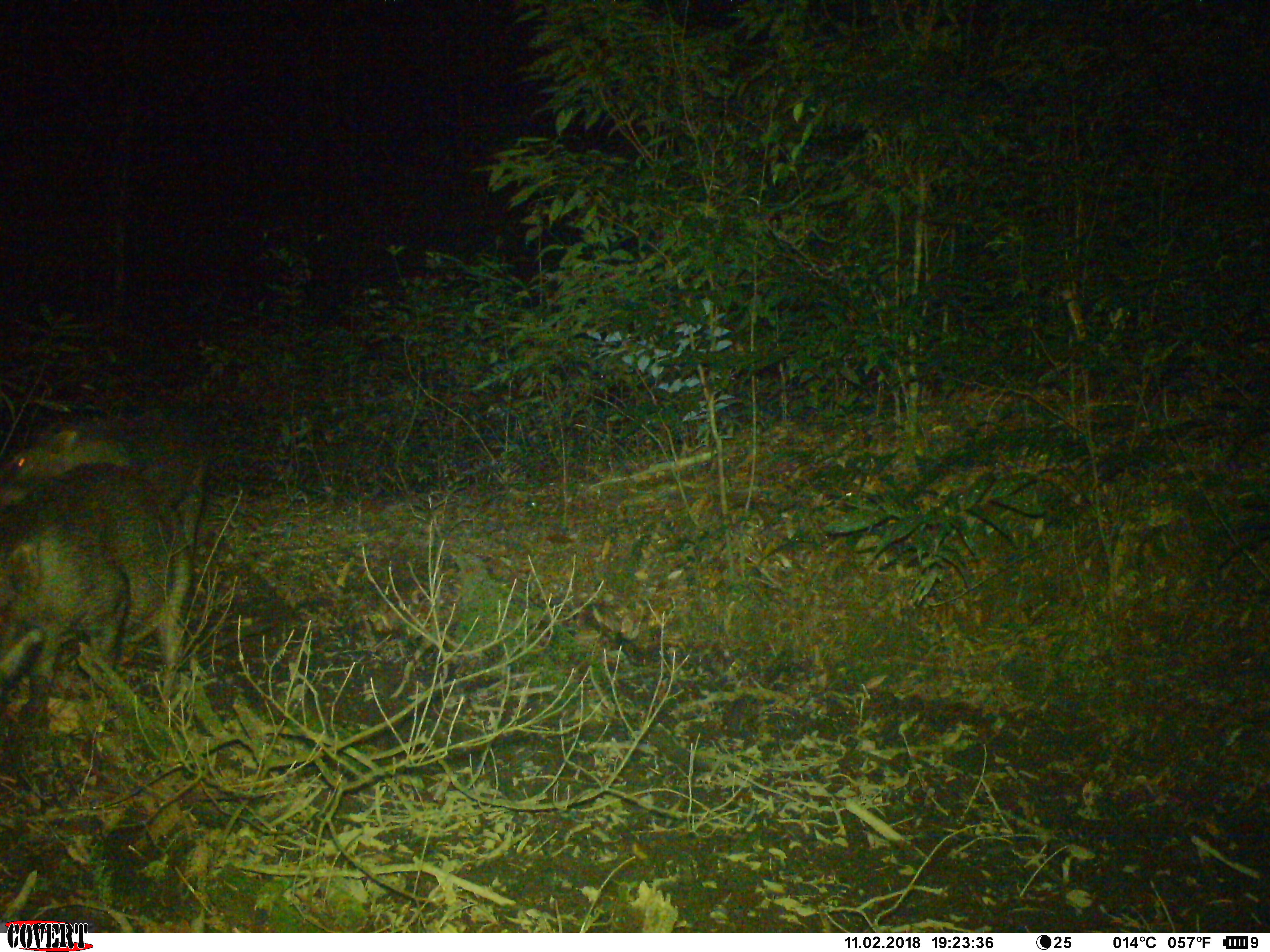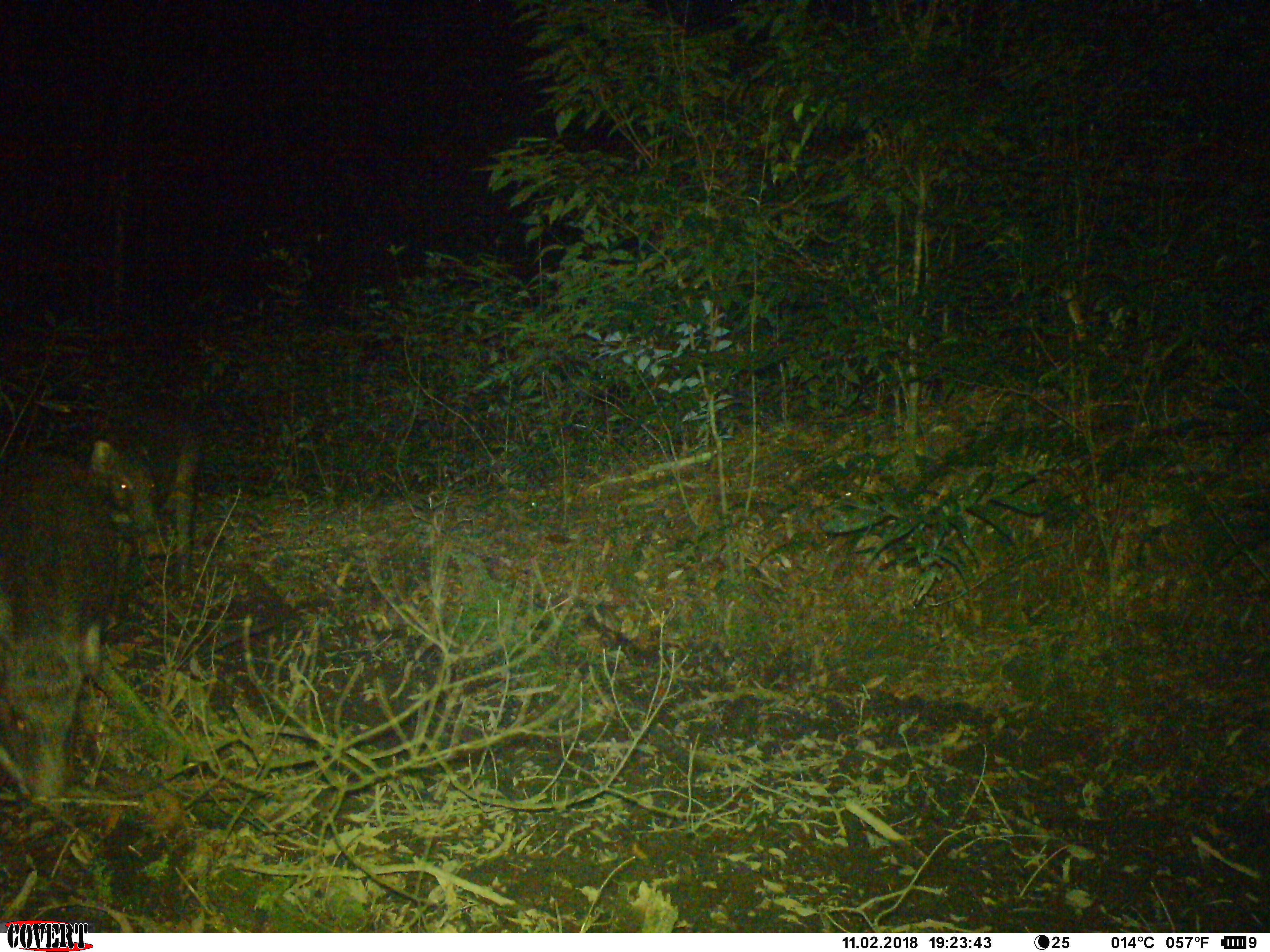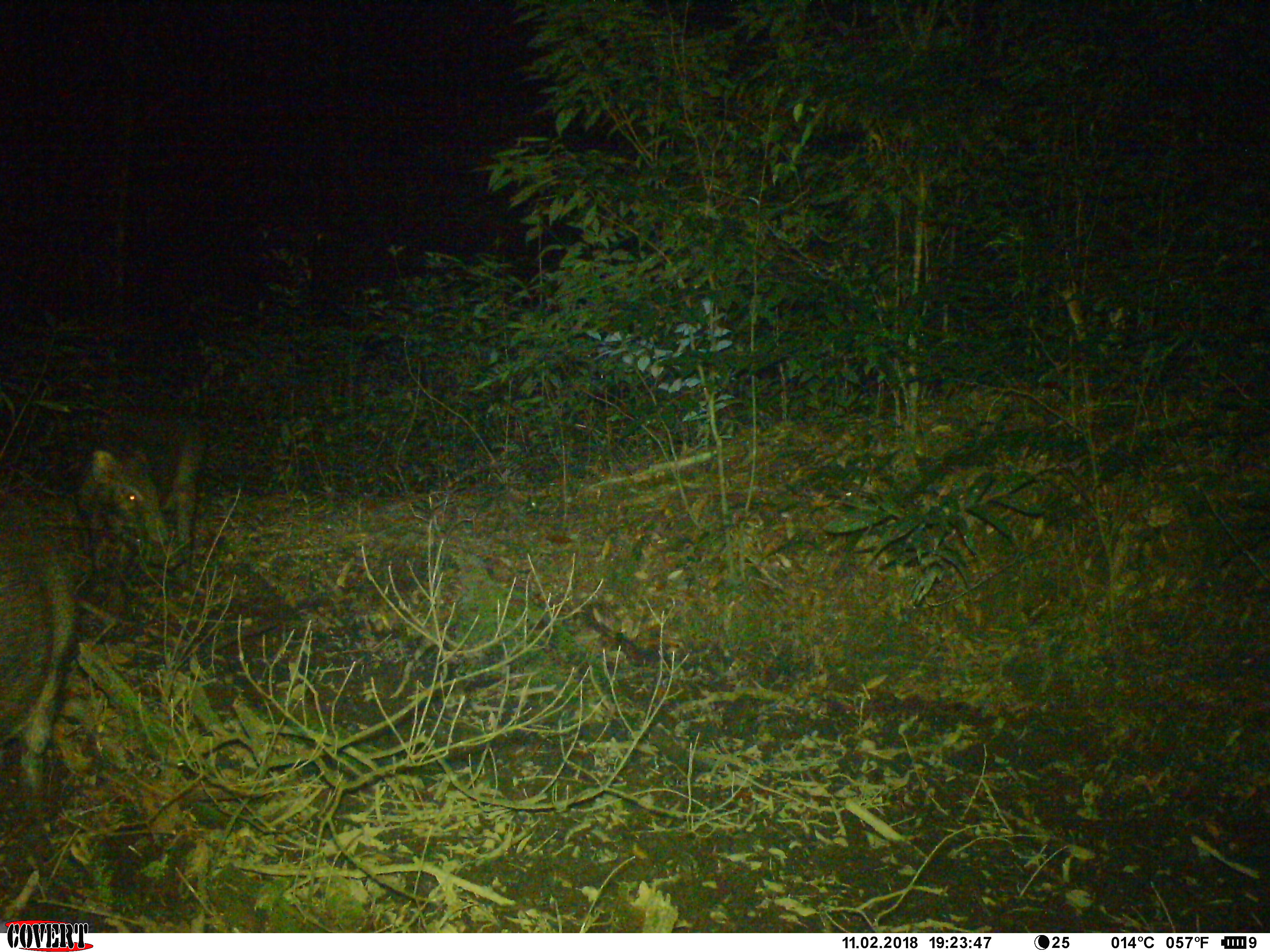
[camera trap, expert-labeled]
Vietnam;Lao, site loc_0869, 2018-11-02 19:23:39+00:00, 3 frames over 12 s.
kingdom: Animalia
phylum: Chordata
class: Mammalia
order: Artiodactyla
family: Suidae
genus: Sus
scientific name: Sus scrofa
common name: eurasian wild pig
Eurasian wild pig (Sus scrofa). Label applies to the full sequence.